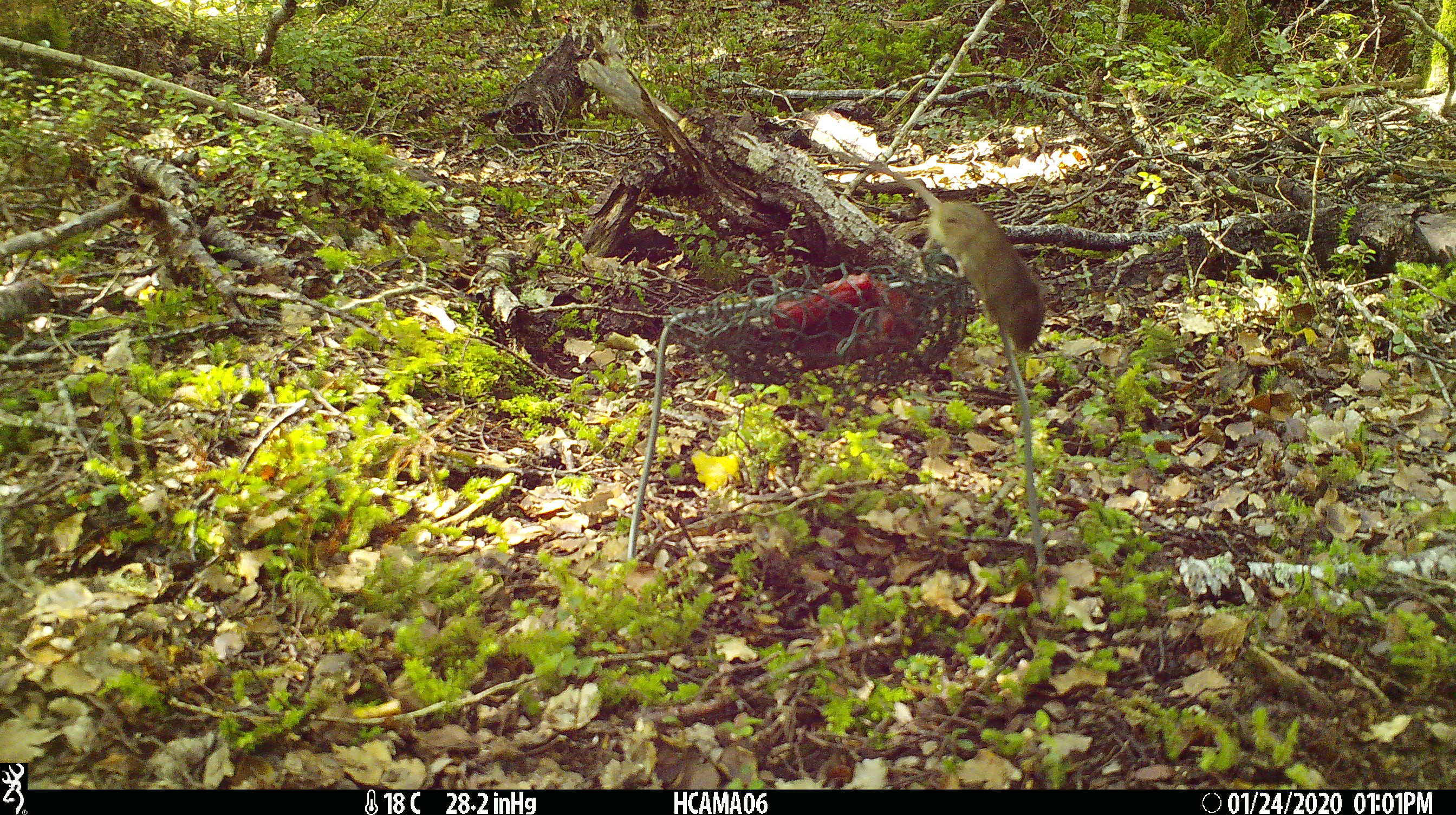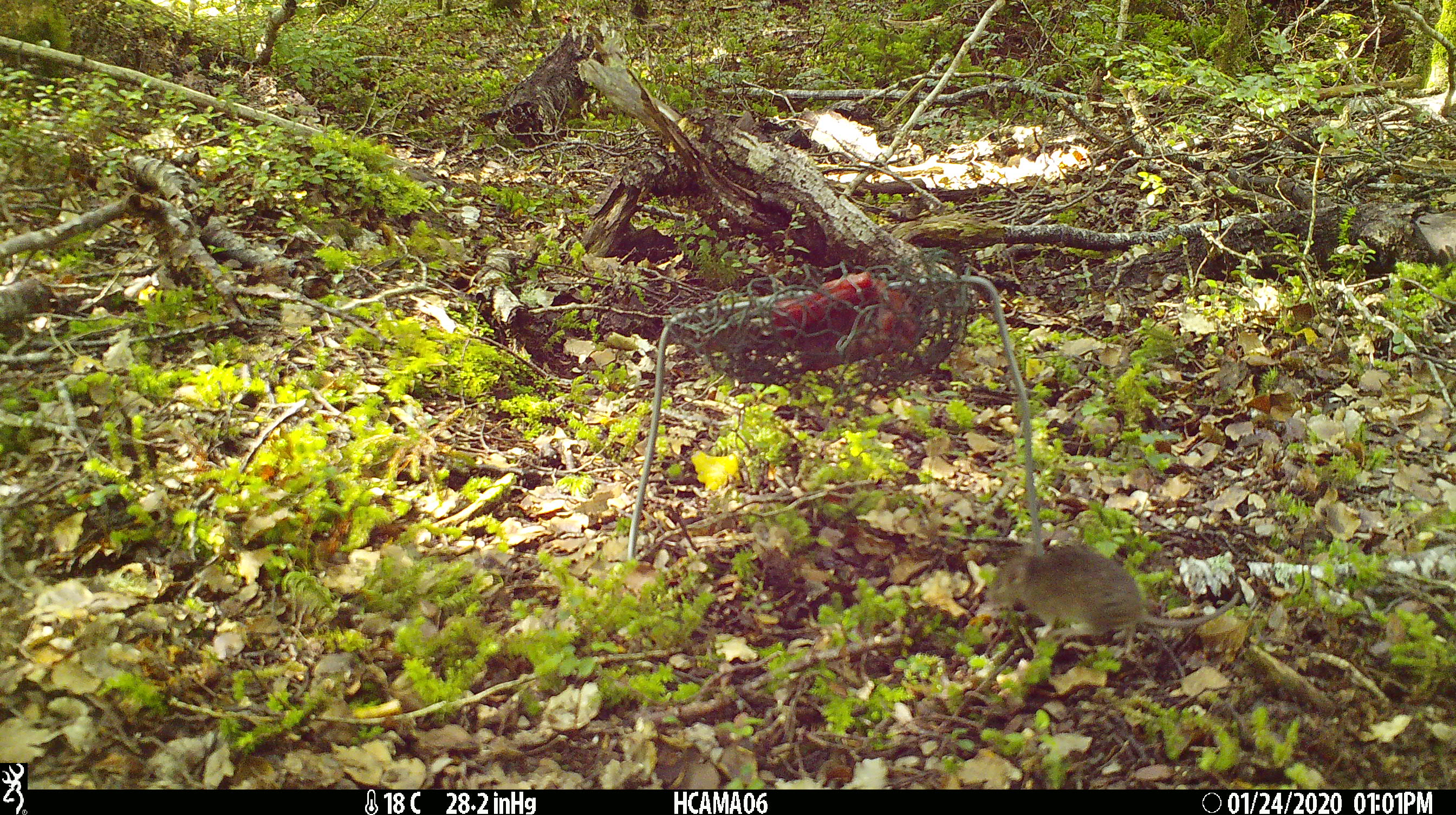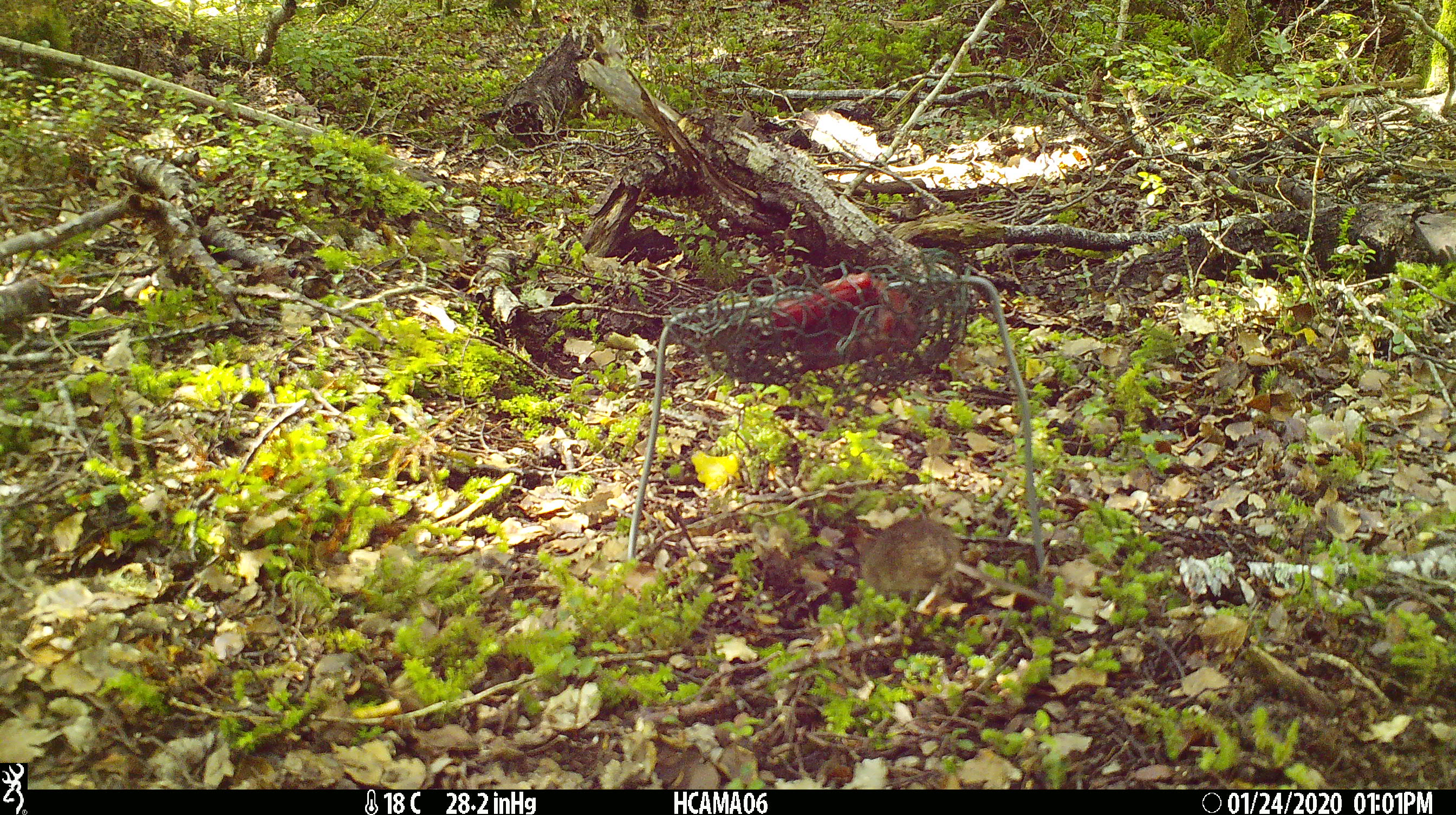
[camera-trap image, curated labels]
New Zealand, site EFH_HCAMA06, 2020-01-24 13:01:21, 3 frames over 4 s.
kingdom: Animalia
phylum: Chordata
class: Mammalia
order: Rodentia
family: Muridae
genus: Mus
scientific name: Mus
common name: mouse